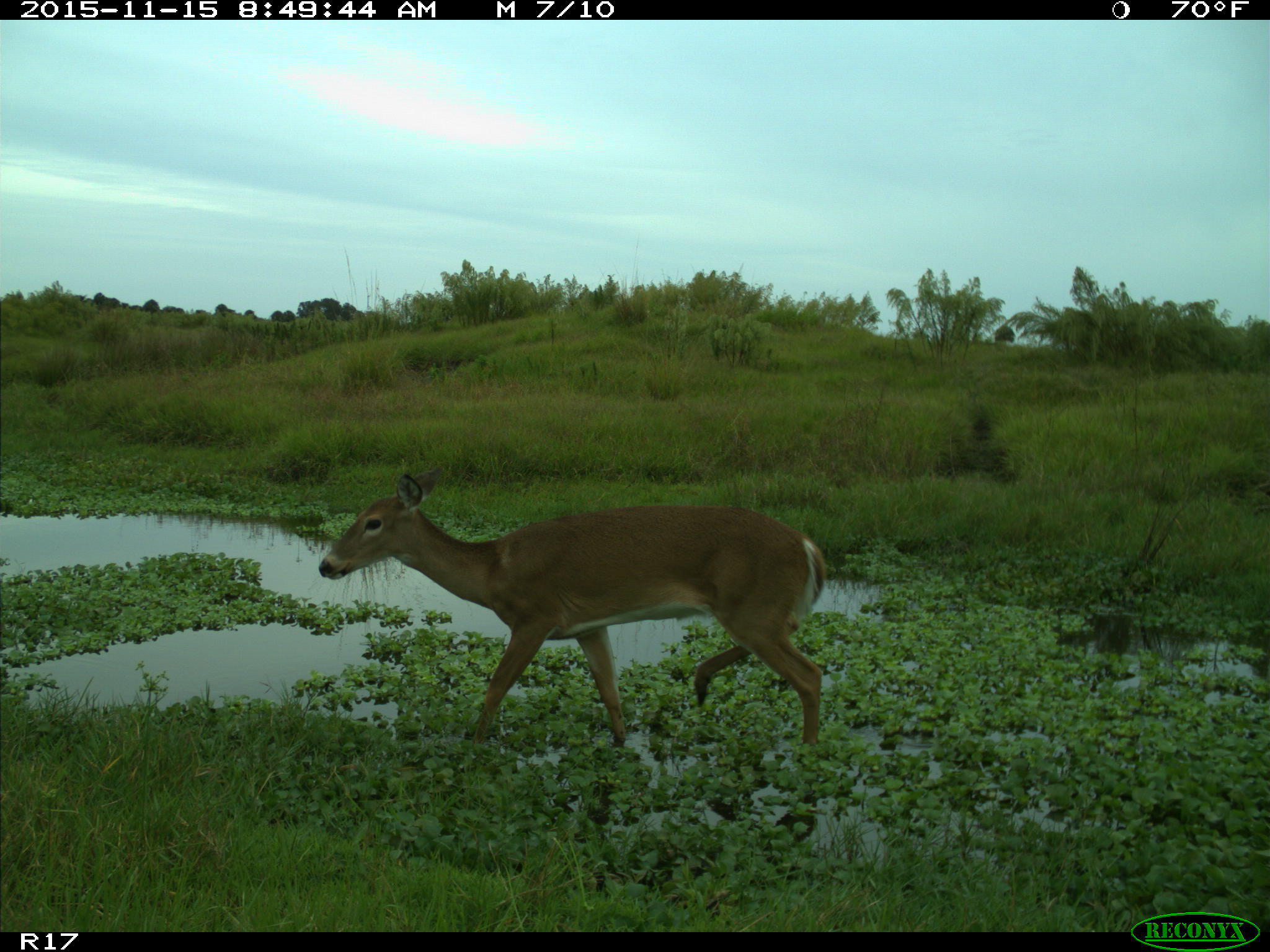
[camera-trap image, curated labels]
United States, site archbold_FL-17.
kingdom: Animalia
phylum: Chordata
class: Mammalia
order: Artiodactyla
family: Cervidae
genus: Odocoileus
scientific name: Odocoileus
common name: deer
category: unidentified deer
Unidentified deer (deer) (Odocoileus).